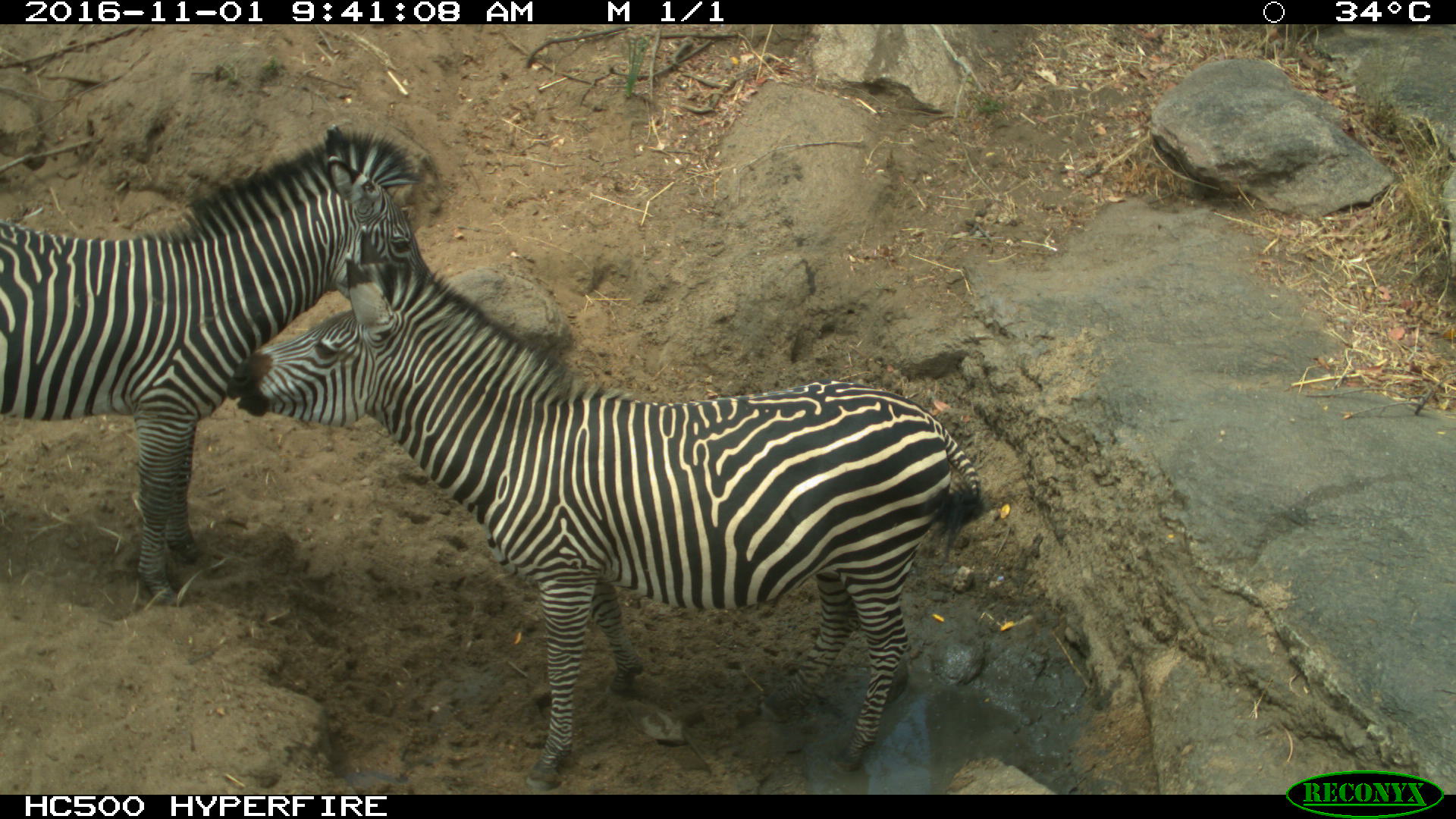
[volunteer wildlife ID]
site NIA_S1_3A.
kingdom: Animalia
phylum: Chordata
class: Mammalia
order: Perissodactyla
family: Equidae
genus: Equus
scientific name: Equus quagga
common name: plains zebra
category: zebraplains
Zebraplains (plains zebra) (Equus quagga), count 2. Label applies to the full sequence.